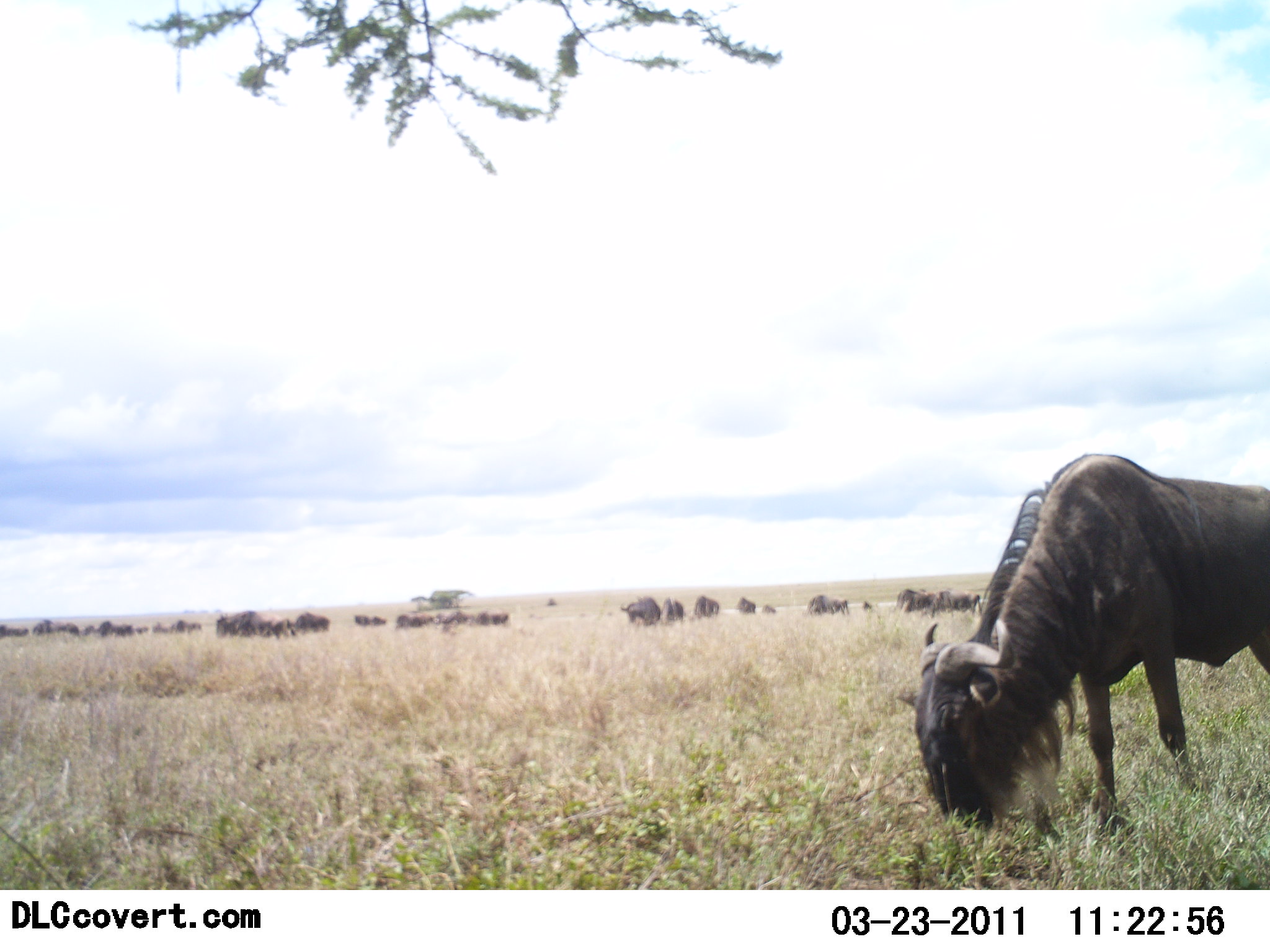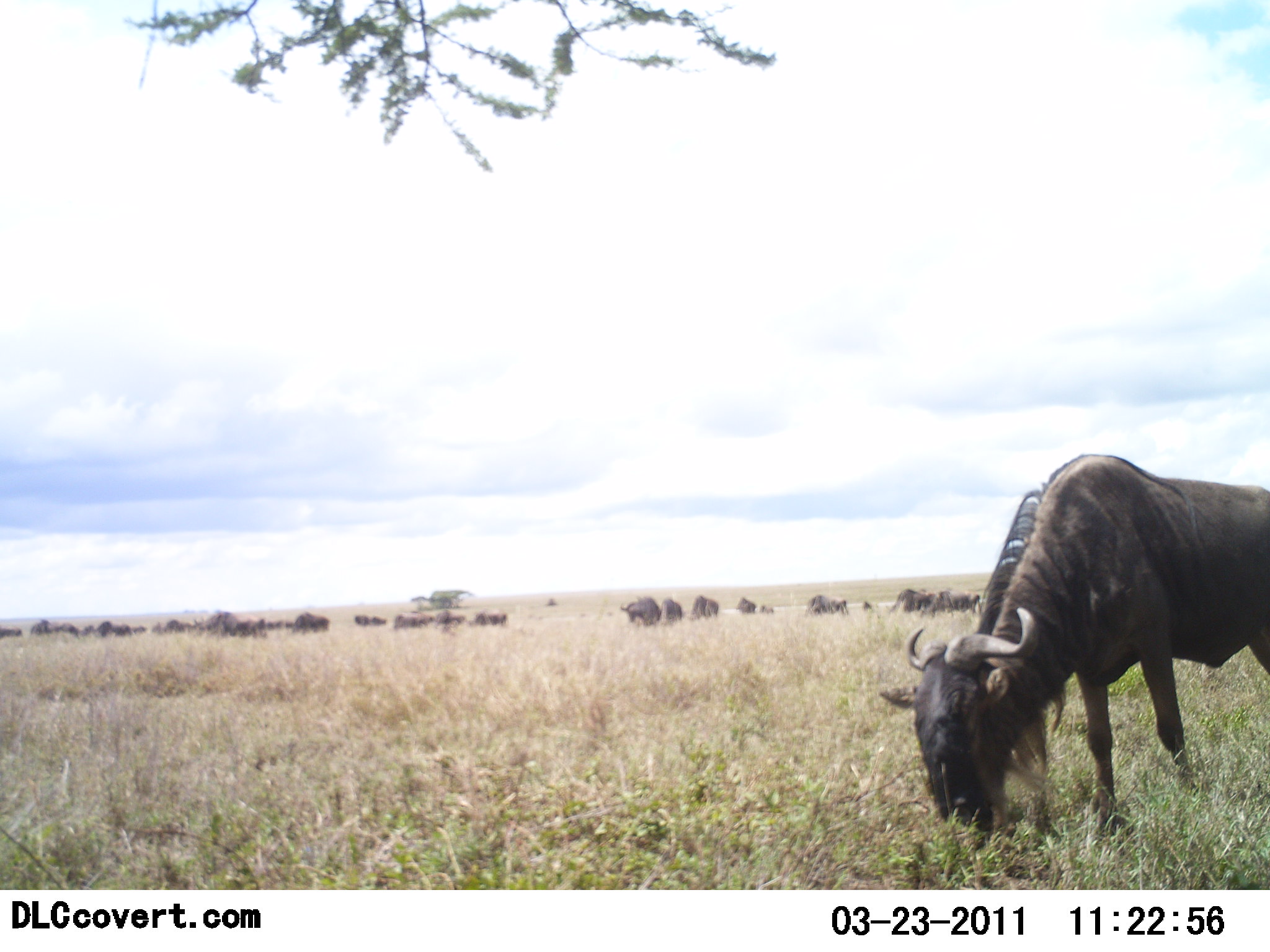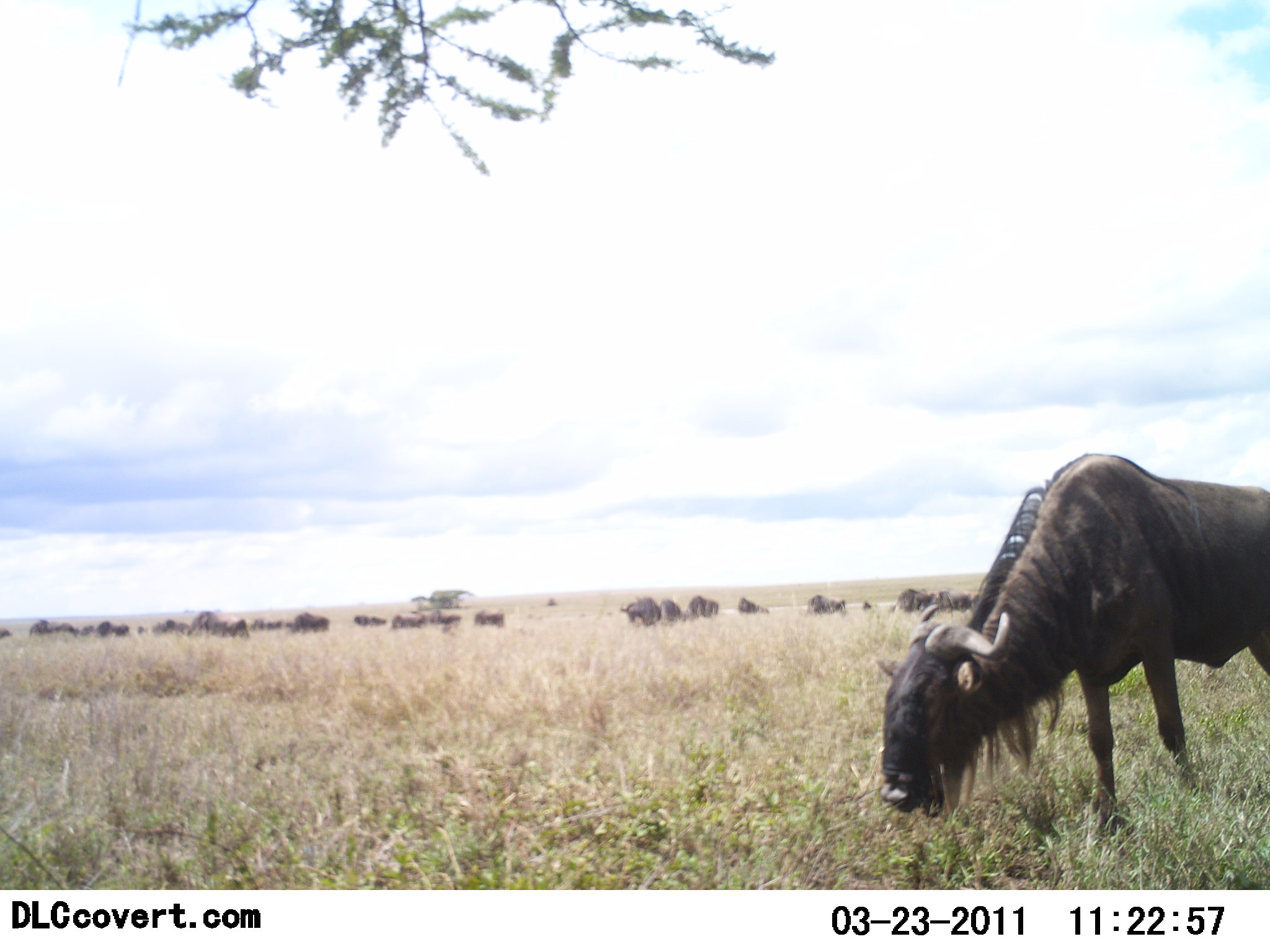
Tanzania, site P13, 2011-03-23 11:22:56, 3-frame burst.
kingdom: Animalia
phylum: Chordata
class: Mammalia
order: Artiodactyla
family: Bovidae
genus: Connochaetes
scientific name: Connochaetes taurinus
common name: blue wildebeest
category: wildebeest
Wildebeest (blue wildebeest) (Connochaetes taurinus), count 11-50. Behavior (volunteer vote fractions): standing 36%, resting 0%, moving 9%, interacting 0%. Young present (vote fraction): 0%. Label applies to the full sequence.